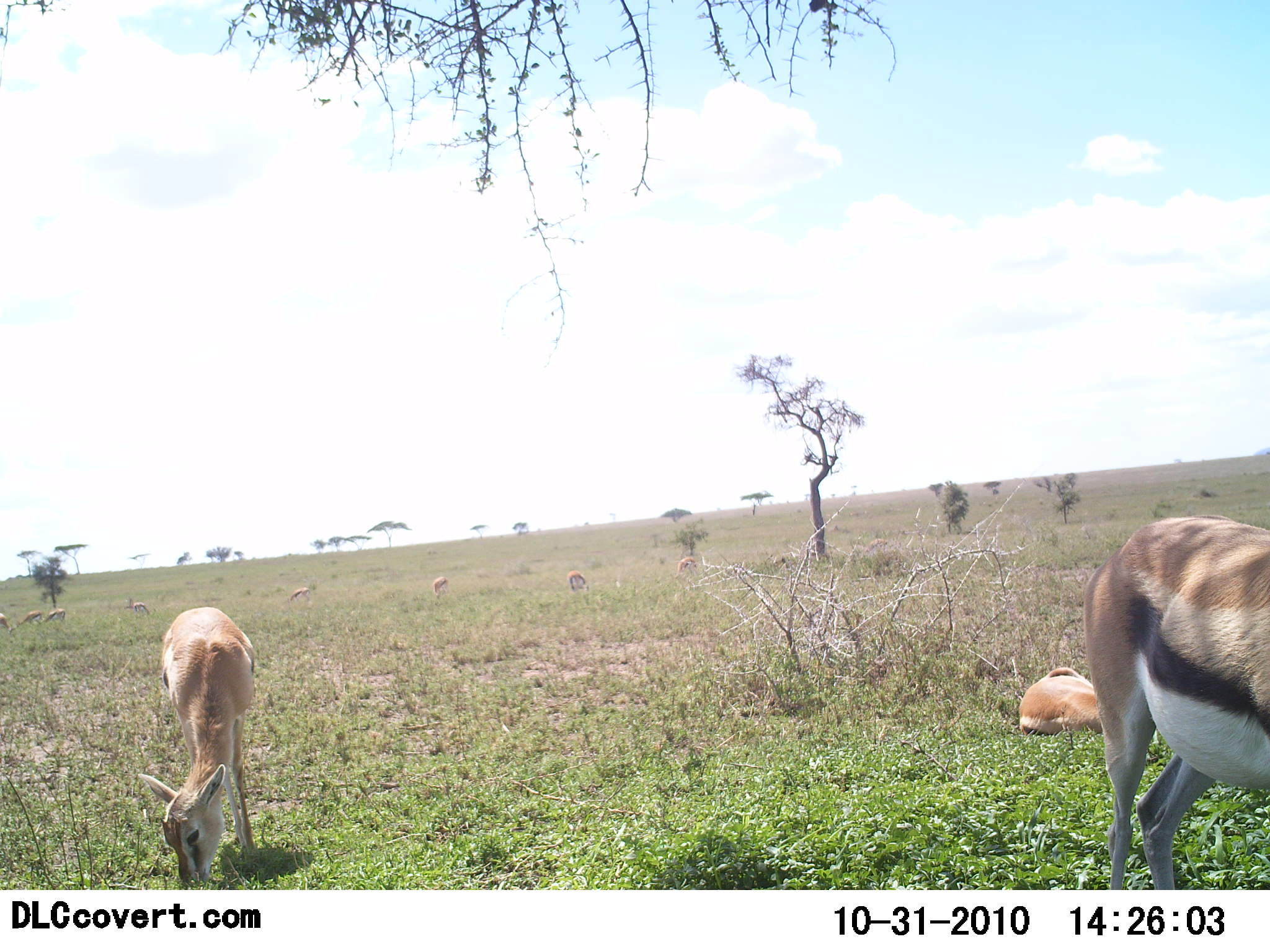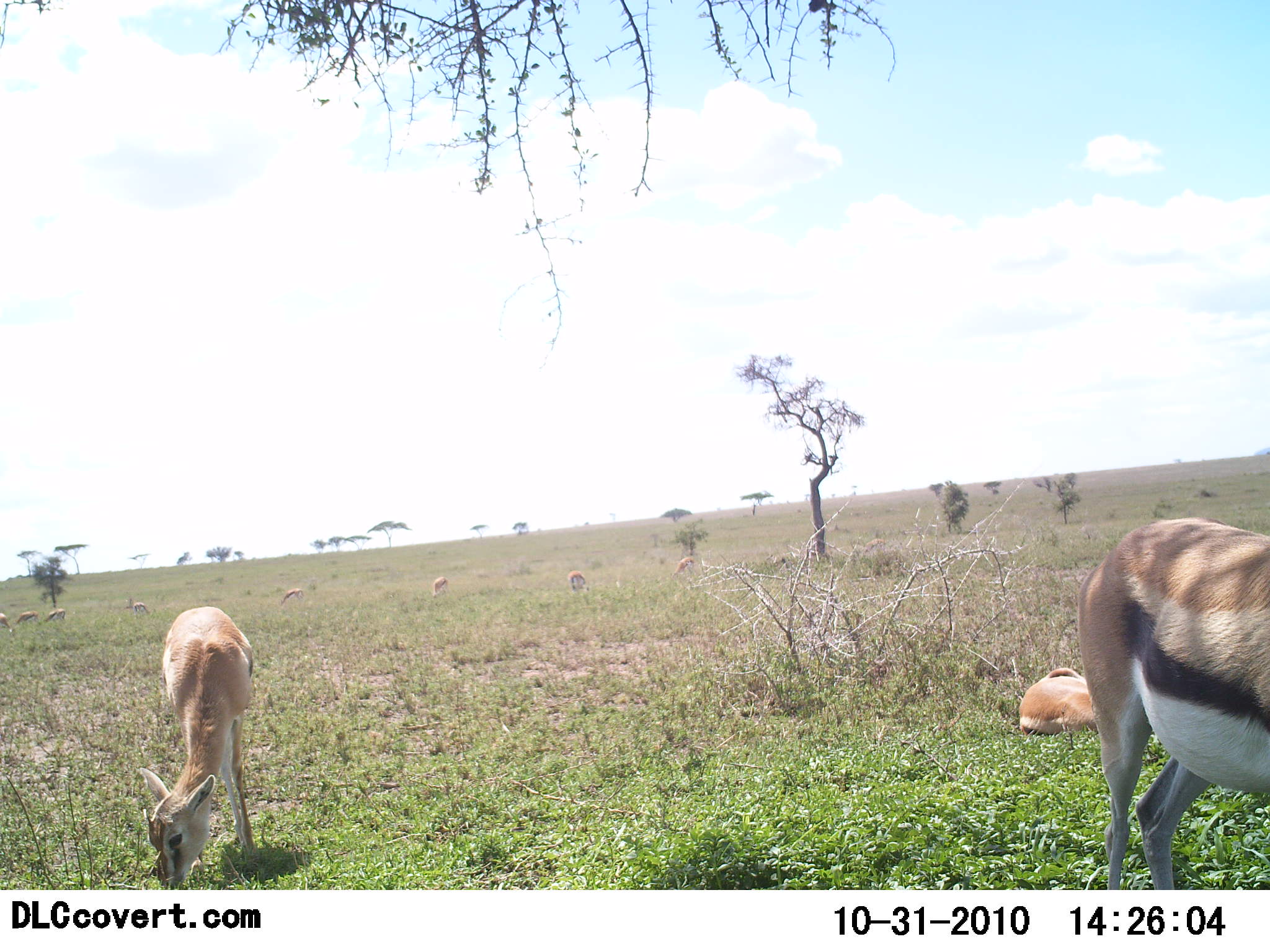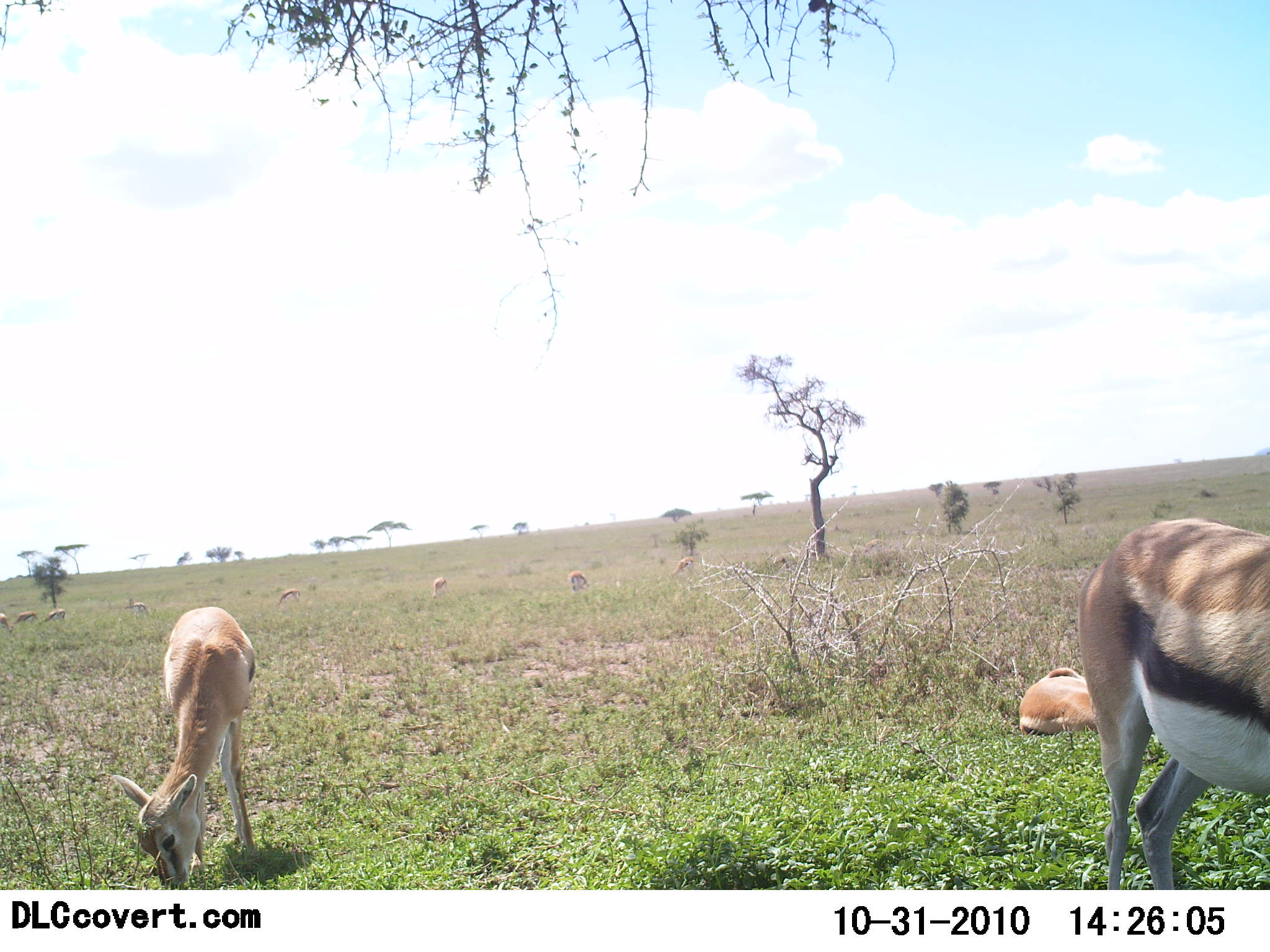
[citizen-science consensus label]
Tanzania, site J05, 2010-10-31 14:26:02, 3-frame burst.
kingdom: Animalia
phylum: Chordata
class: Mammalia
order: Artiodactyla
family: Bovidae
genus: Eudorcas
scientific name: Eudorcas thomsonii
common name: thomson's gazelle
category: gazellethomsons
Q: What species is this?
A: Gazellethomsons (thomson's gazelle) (Eudorcas thomsonii).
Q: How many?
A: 11-50.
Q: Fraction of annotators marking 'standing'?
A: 62%.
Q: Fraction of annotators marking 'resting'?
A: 88%.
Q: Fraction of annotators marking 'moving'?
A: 6%.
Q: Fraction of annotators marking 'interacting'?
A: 0%.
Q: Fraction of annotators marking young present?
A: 25%.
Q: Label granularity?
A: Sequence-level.